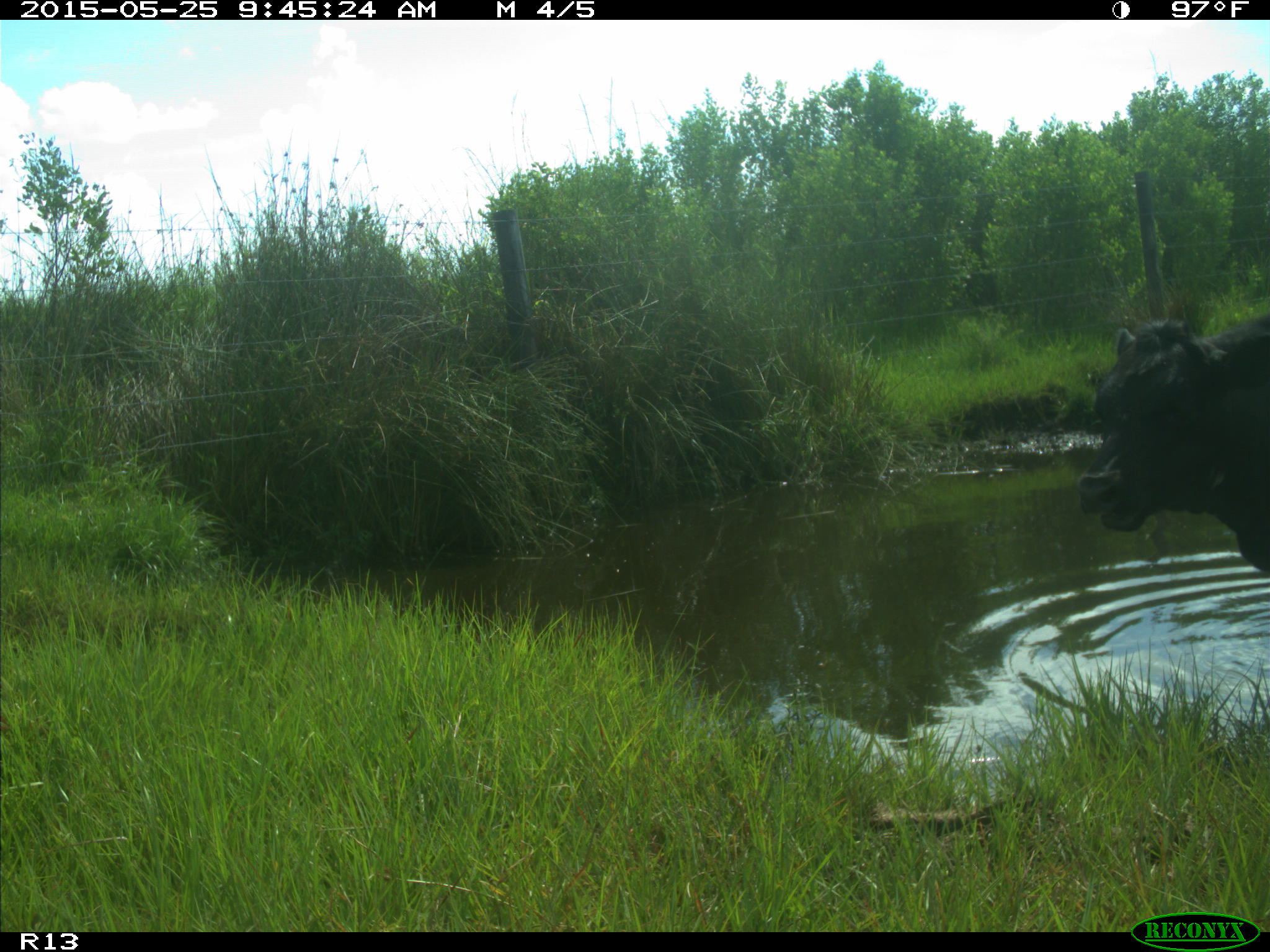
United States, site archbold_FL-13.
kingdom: Animalia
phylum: Chordata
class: Mammalia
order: Artiodactyla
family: Bovidae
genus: Bos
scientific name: Bos taurus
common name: domestic cow